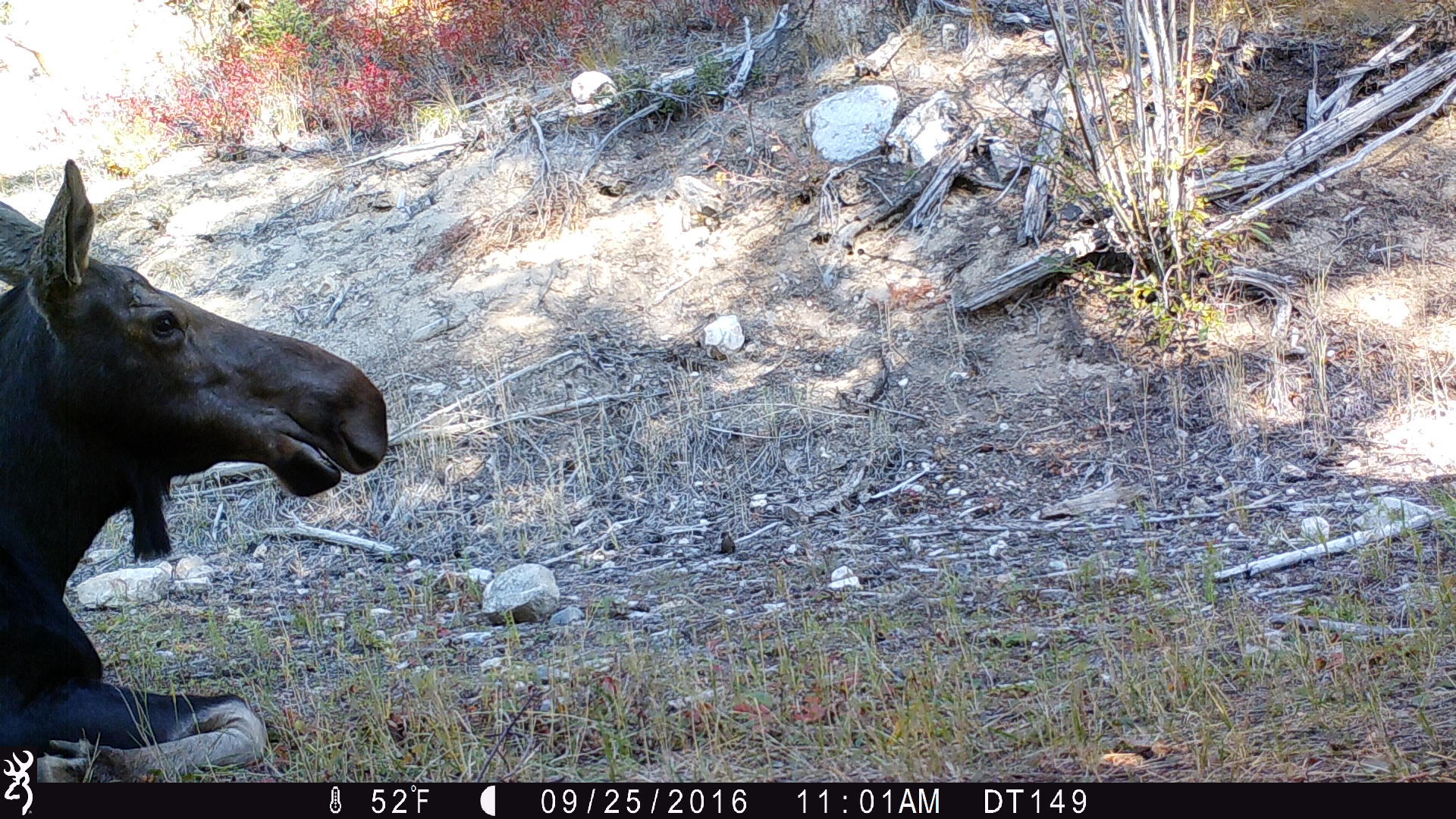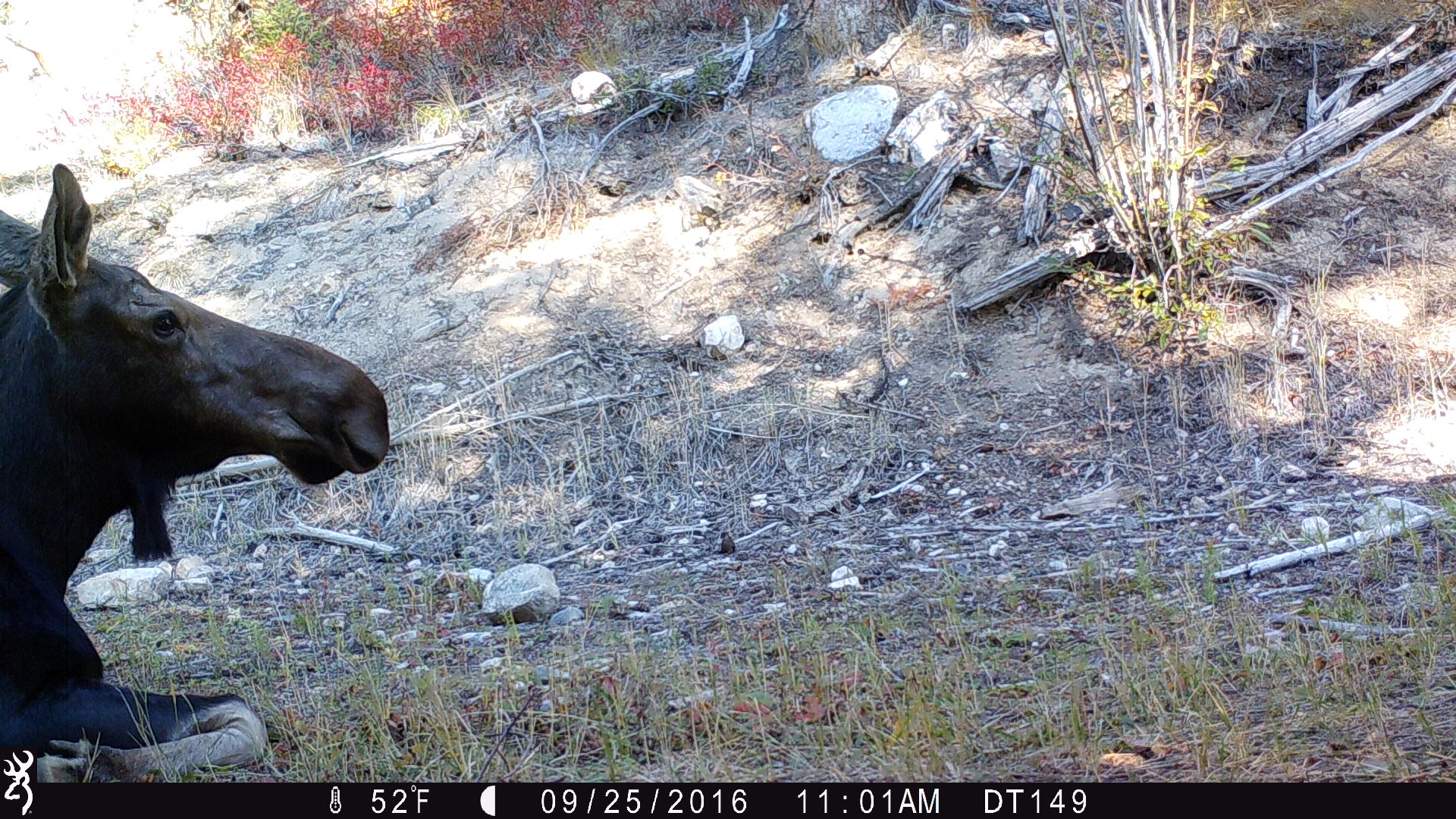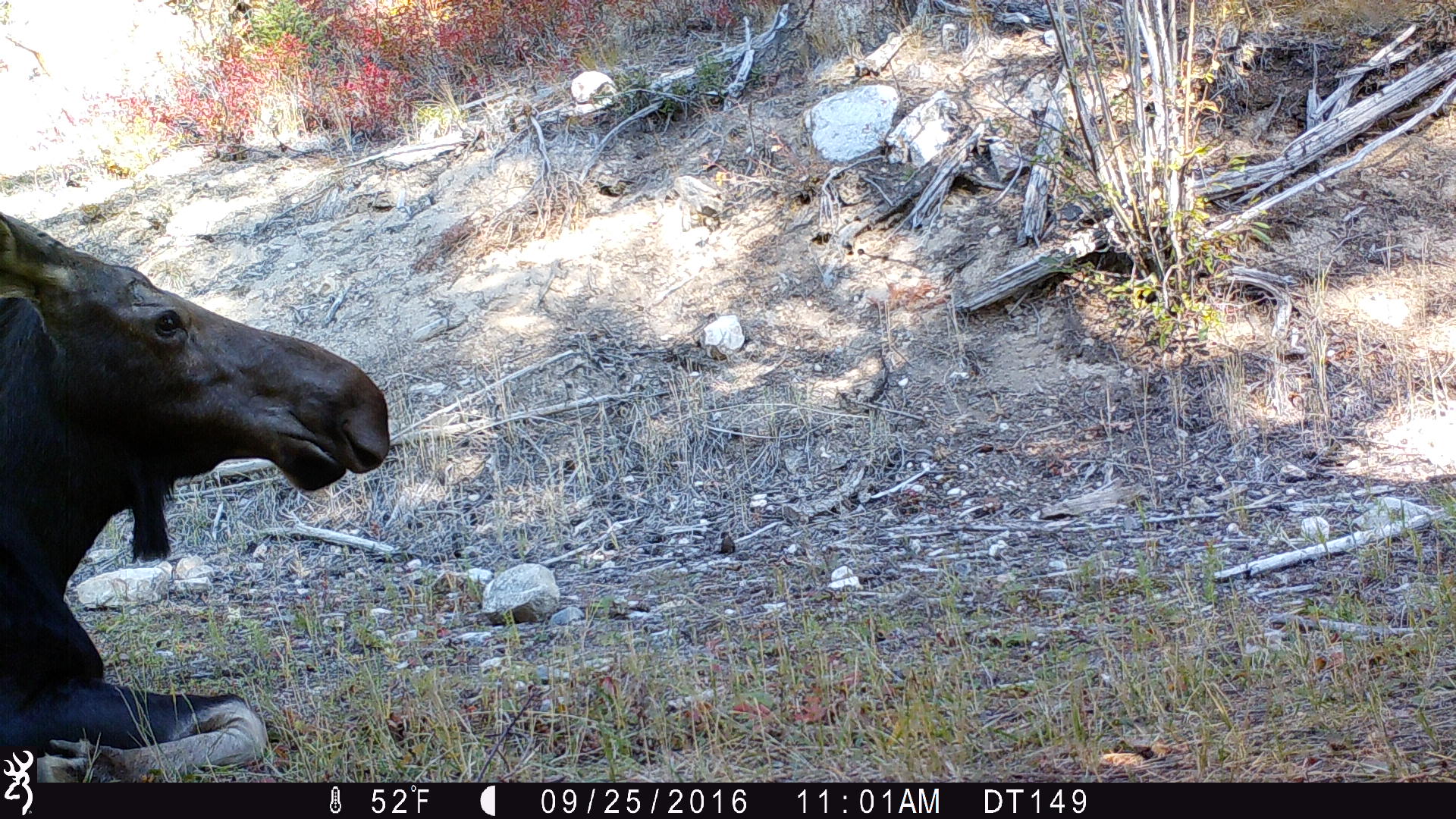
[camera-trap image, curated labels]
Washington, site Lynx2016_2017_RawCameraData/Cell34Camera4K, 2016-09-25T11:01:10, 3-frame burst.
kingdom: Animalia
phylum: Chordata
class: Mammalia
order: Artiodactyla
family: Cervidae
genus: Alces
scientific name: Alces alces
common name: moose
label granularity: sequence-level